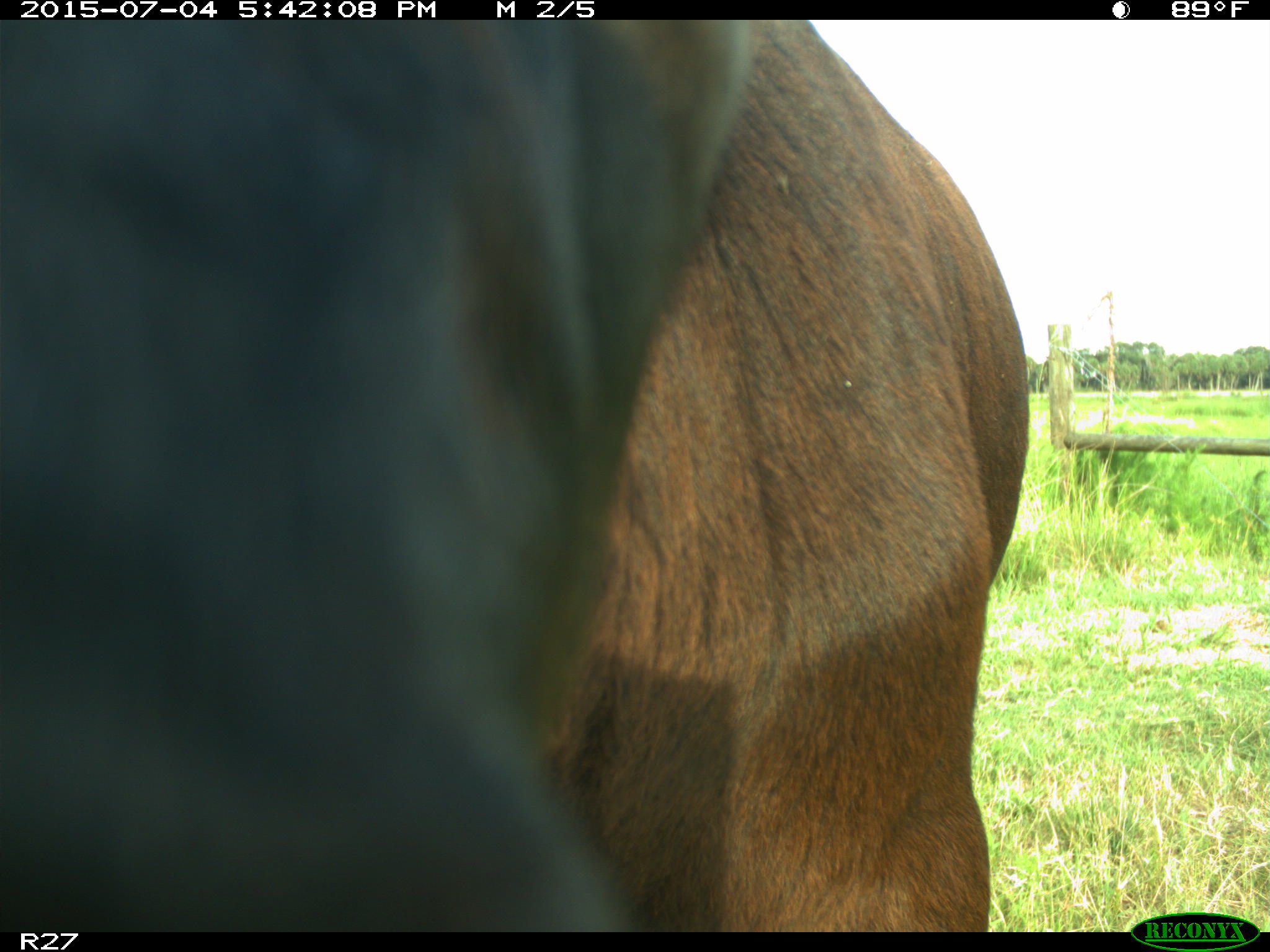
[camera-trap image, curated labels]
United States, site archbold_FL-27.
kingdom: Animalia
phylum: Chordata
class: Mammalia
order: Artiodactyla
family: Bovidae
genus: Bos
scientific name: Bos taurus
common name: domestic cow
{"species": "Bos taurus (domestic cow)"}